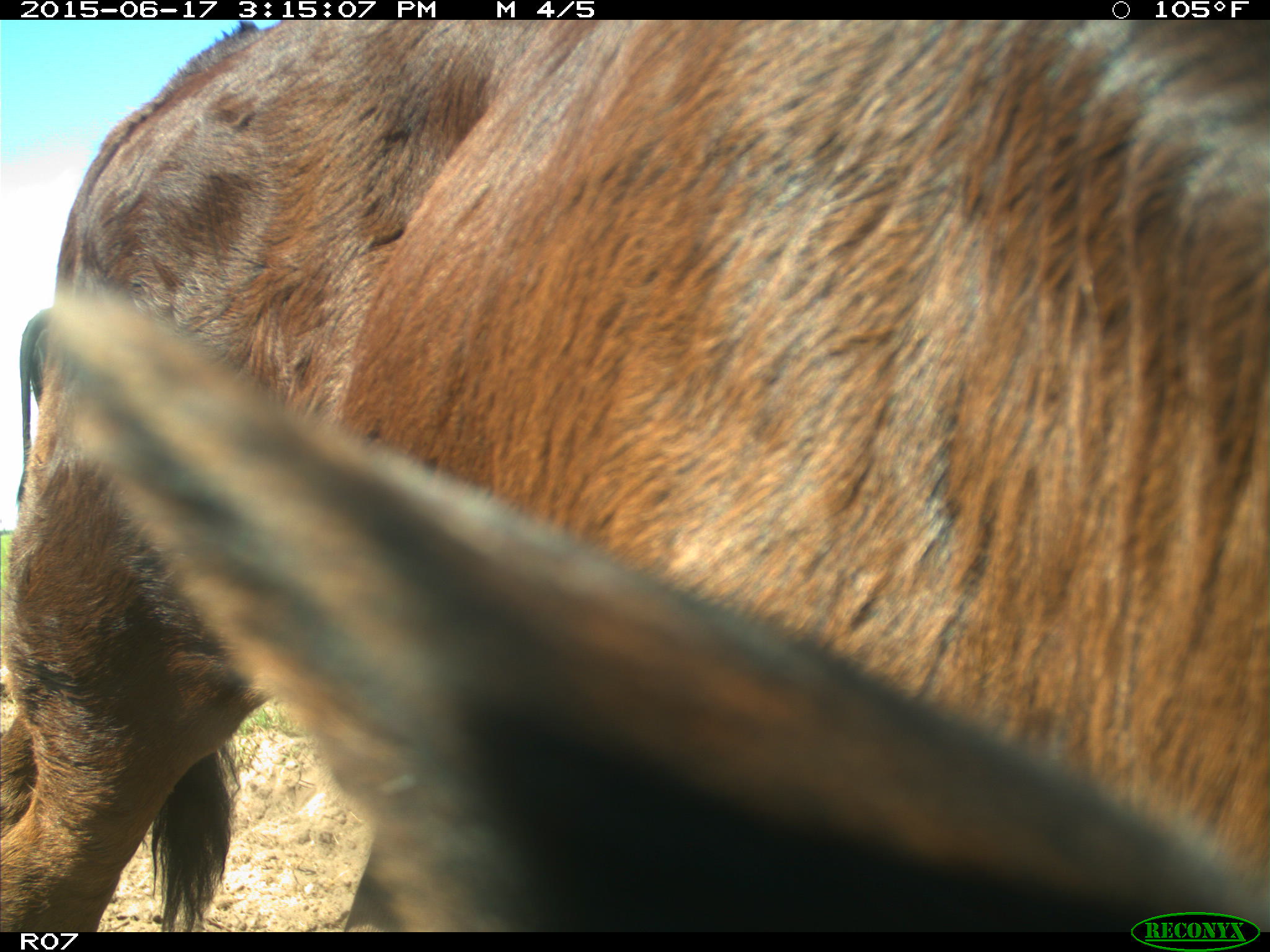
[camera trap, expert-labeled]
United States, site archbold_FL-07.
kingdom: Animalia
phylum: Chordata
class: Mammalia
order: Artiodactyla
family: Bovidae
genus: Bos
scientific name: Bos taurus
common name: domestic cow